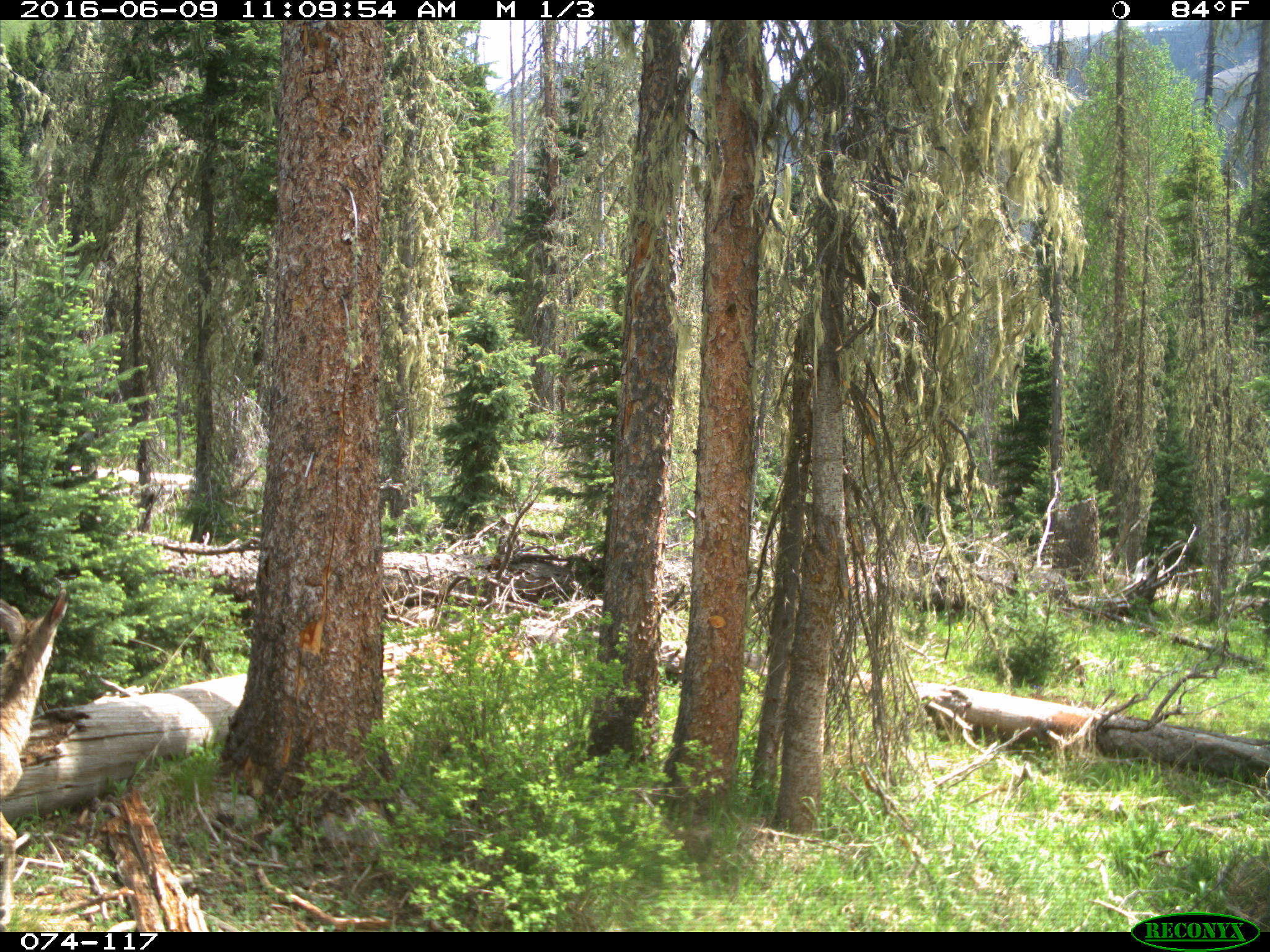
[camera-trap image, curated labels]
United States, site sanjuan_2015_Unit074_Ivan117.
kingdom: Animalia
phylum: Chordata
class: Mammalia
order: Artiodactyla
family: Cervidae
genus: Odocoileus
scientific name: Odocoileus hemionus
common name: mule deer